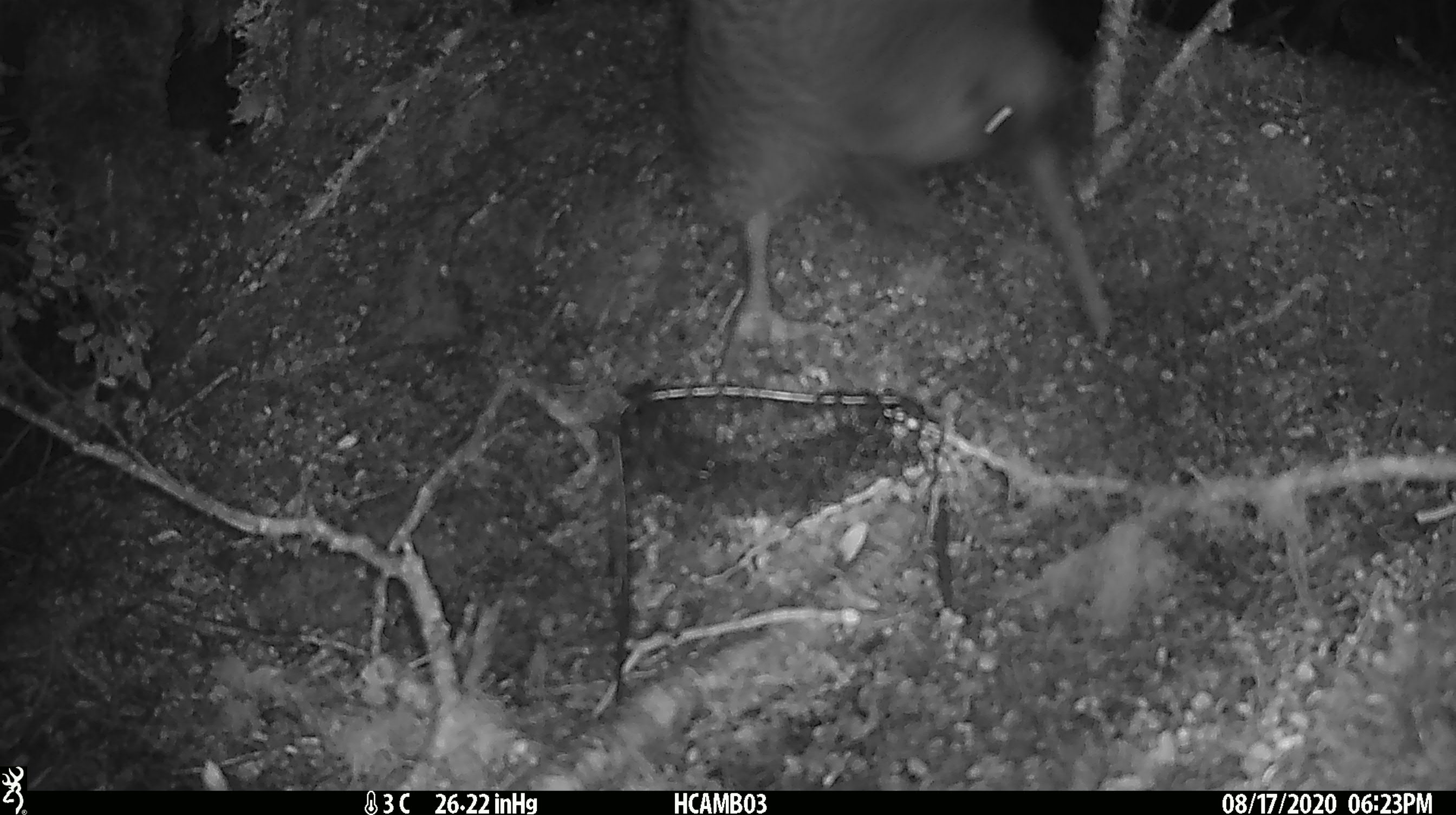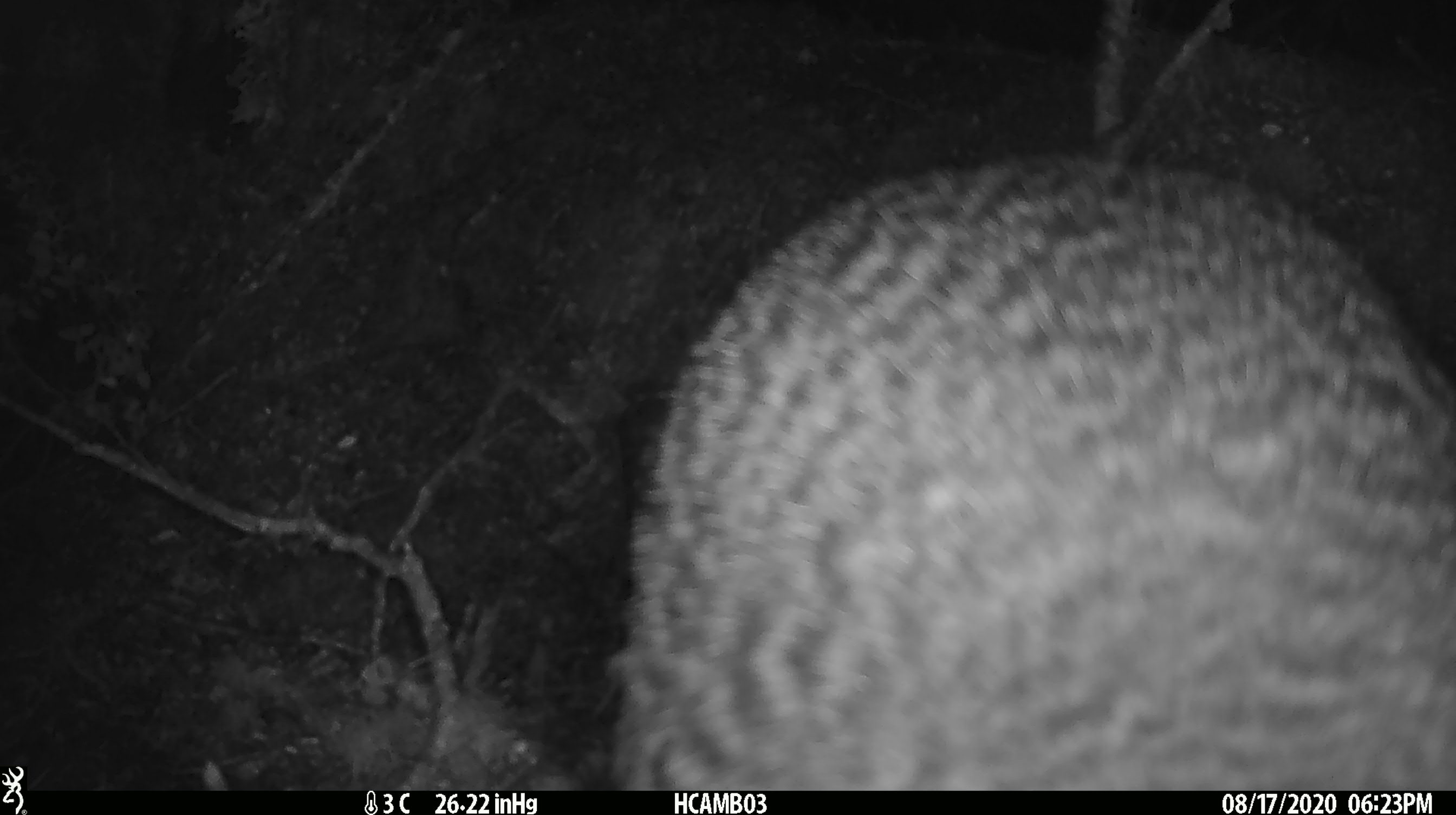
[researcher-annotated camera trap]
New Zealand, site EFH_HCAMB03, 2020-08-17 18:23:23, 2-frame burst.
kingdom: Animalia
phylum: Chordata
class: Aves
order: Apterygiformes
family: Apterygidae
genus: Apteryx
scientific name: Apteryx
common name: kiwi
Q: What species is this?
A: Kiwi (Apteryx).